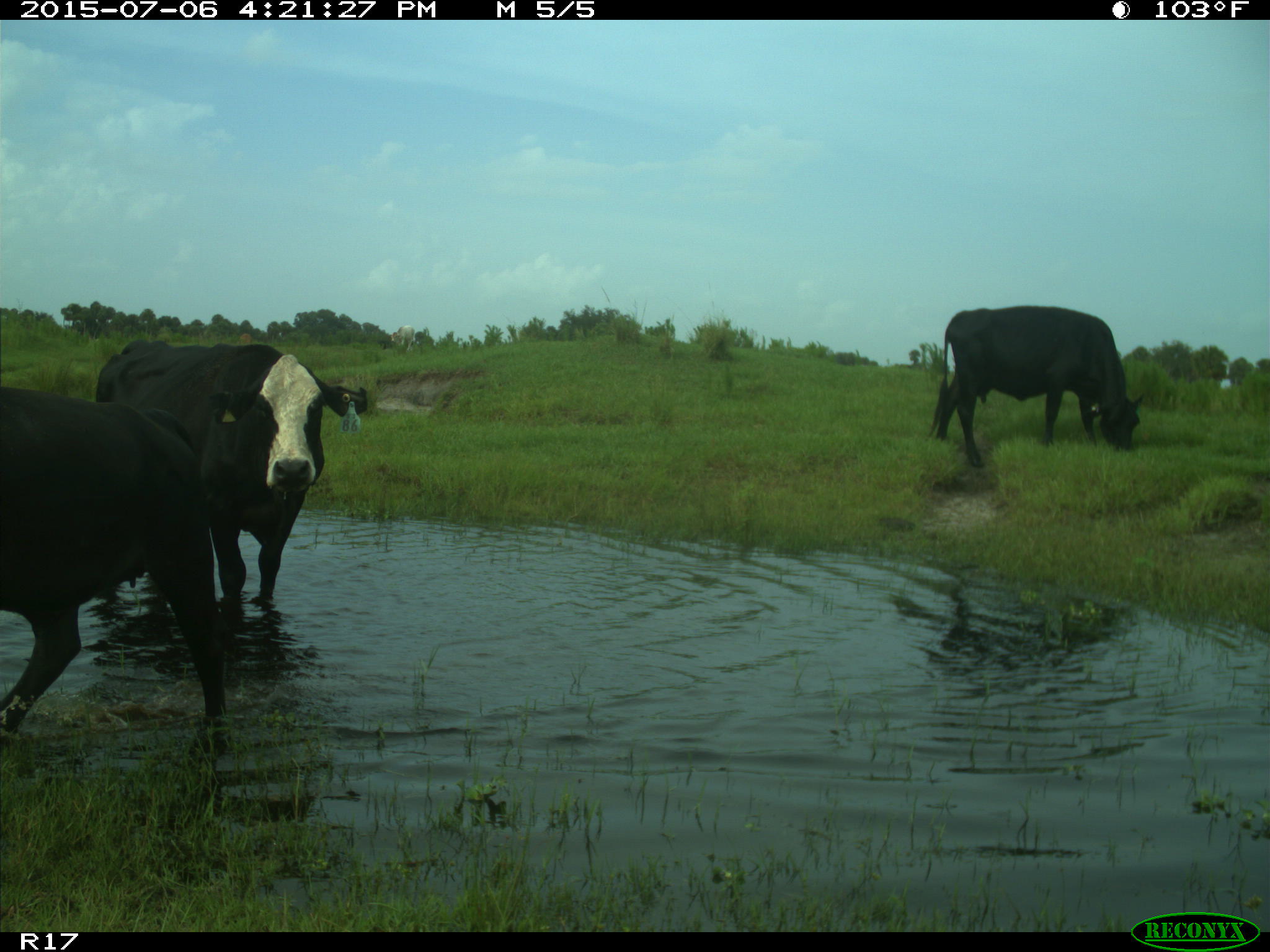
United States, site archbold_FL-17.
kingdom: Animalia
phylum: Chordata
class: Mammalia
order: Artiodactyla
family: Bovidae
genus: Bos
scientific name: Bos taurus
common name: domestic cow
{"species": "Bos taurus (domestic cow)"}